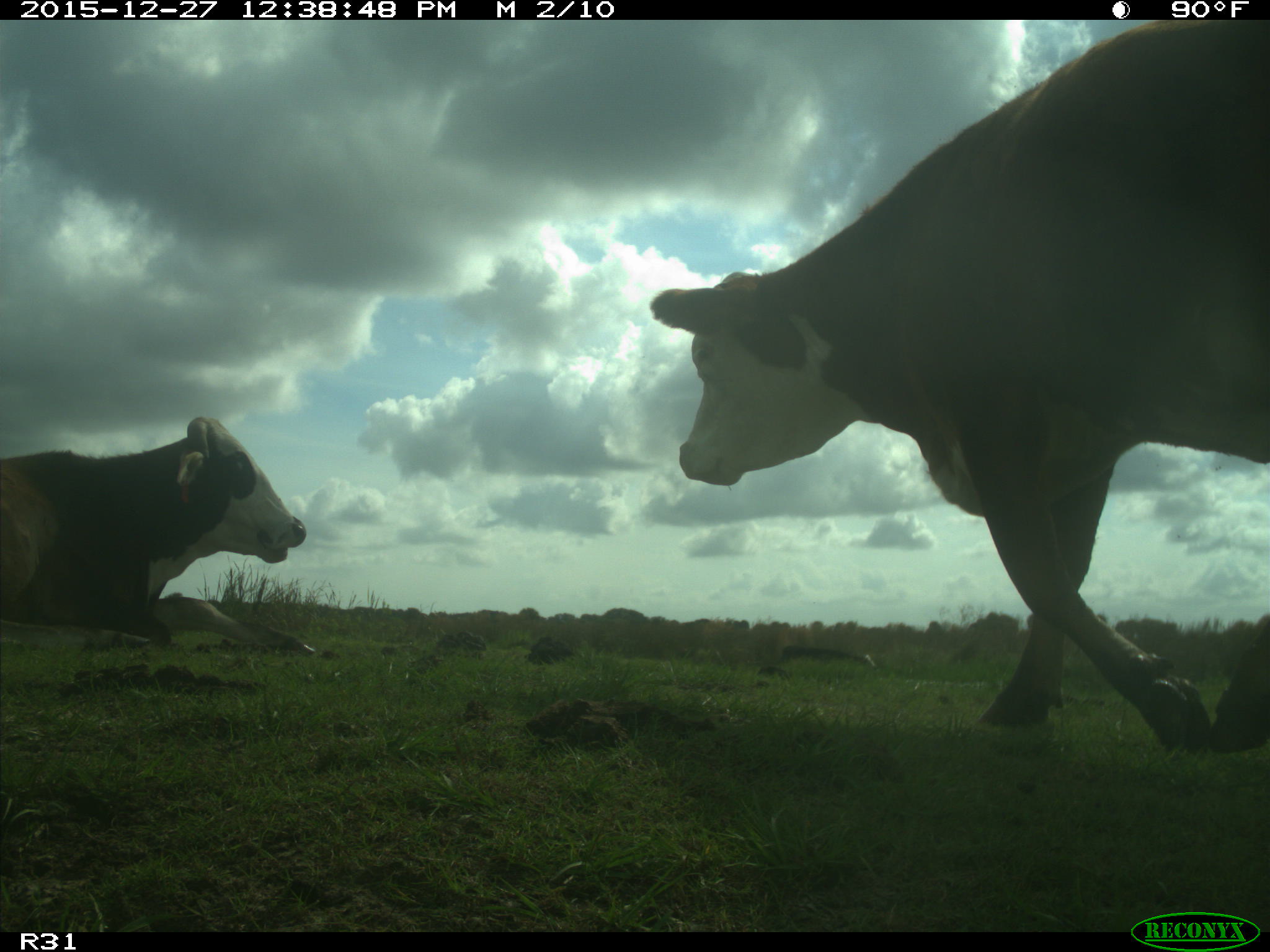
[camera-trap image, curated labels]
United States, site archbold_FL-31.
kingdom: Animalia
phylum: Chordata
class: Mammalia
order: Artiodactyla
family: Bovidae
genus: Bos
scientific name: Bos taurus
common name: domestic cow